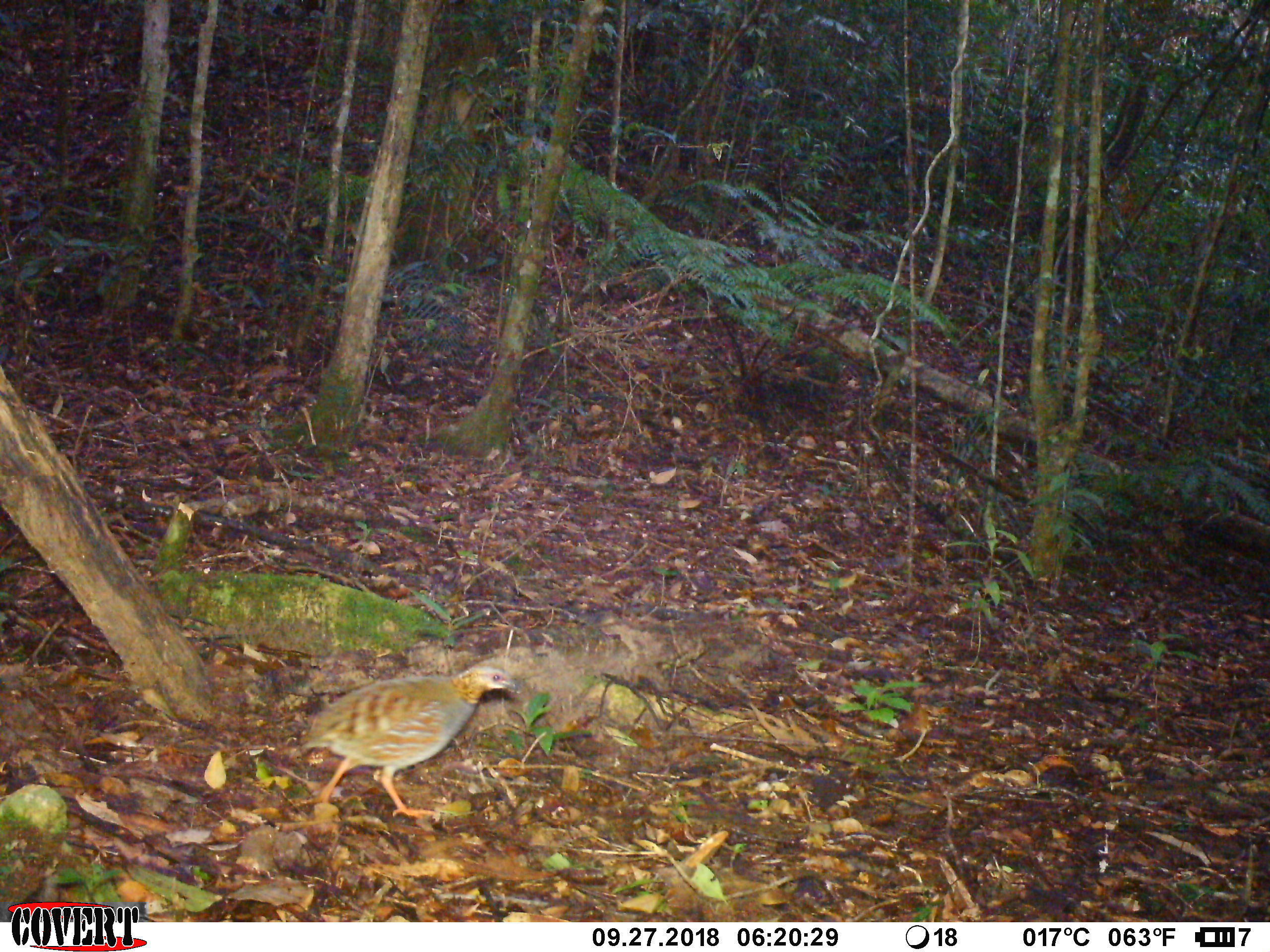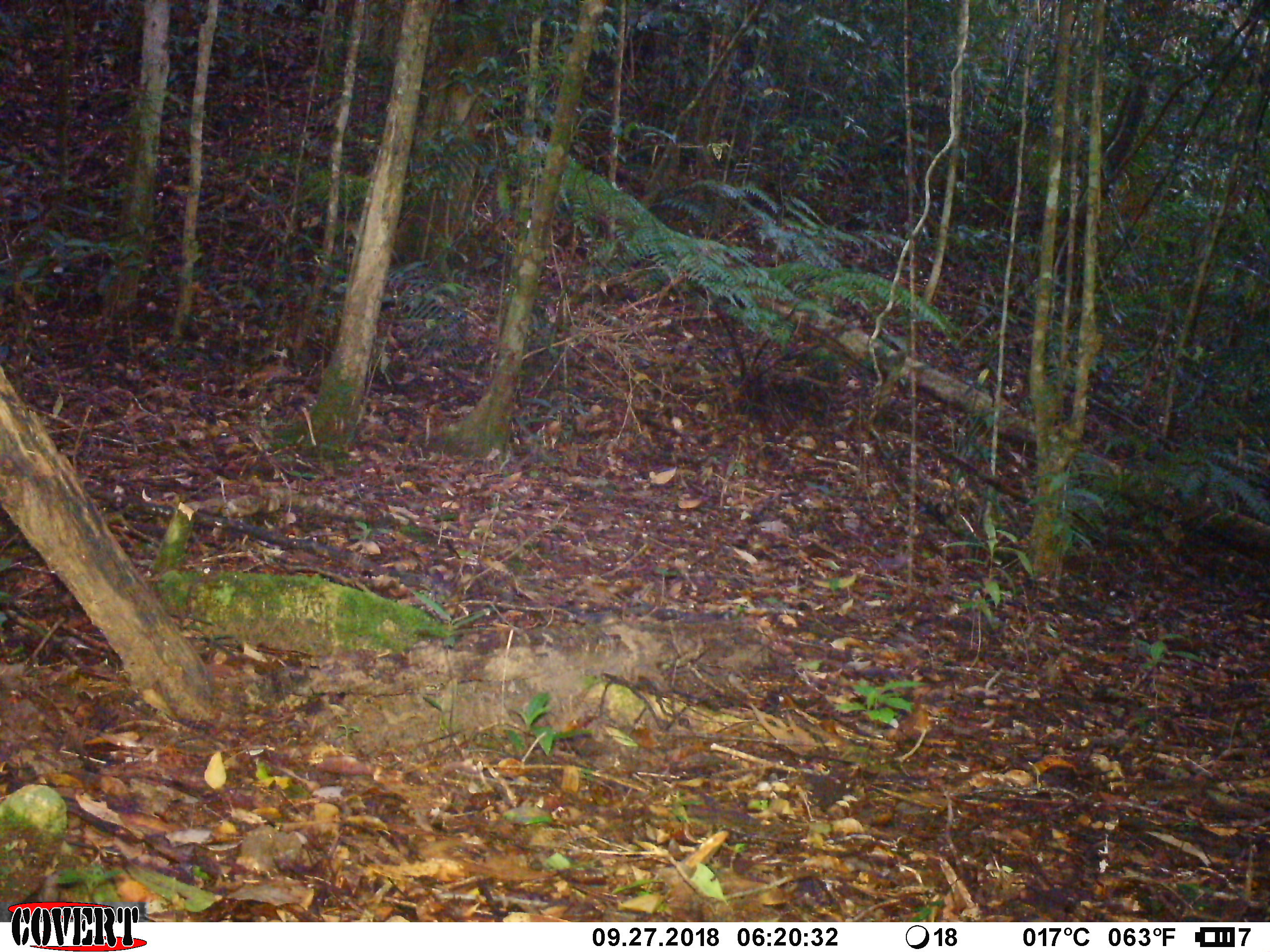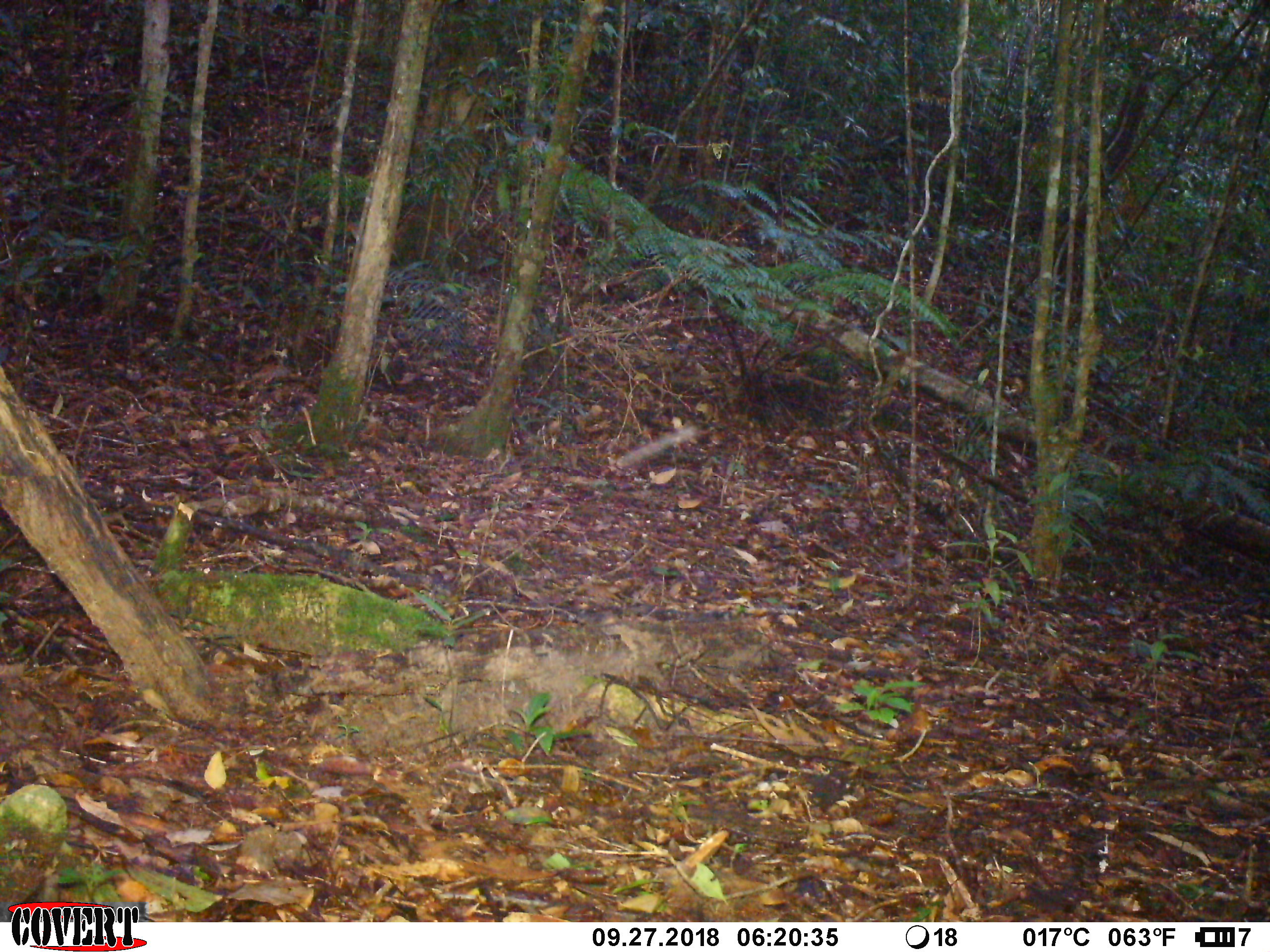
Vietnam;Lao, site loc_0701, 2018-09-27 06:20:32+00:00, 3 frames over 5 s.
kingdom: Animalia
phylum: Chordata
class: Aves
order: Galliformes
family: Phasianidae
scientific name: Phasianidae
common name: partridge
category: unidentified partridge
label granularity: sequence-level